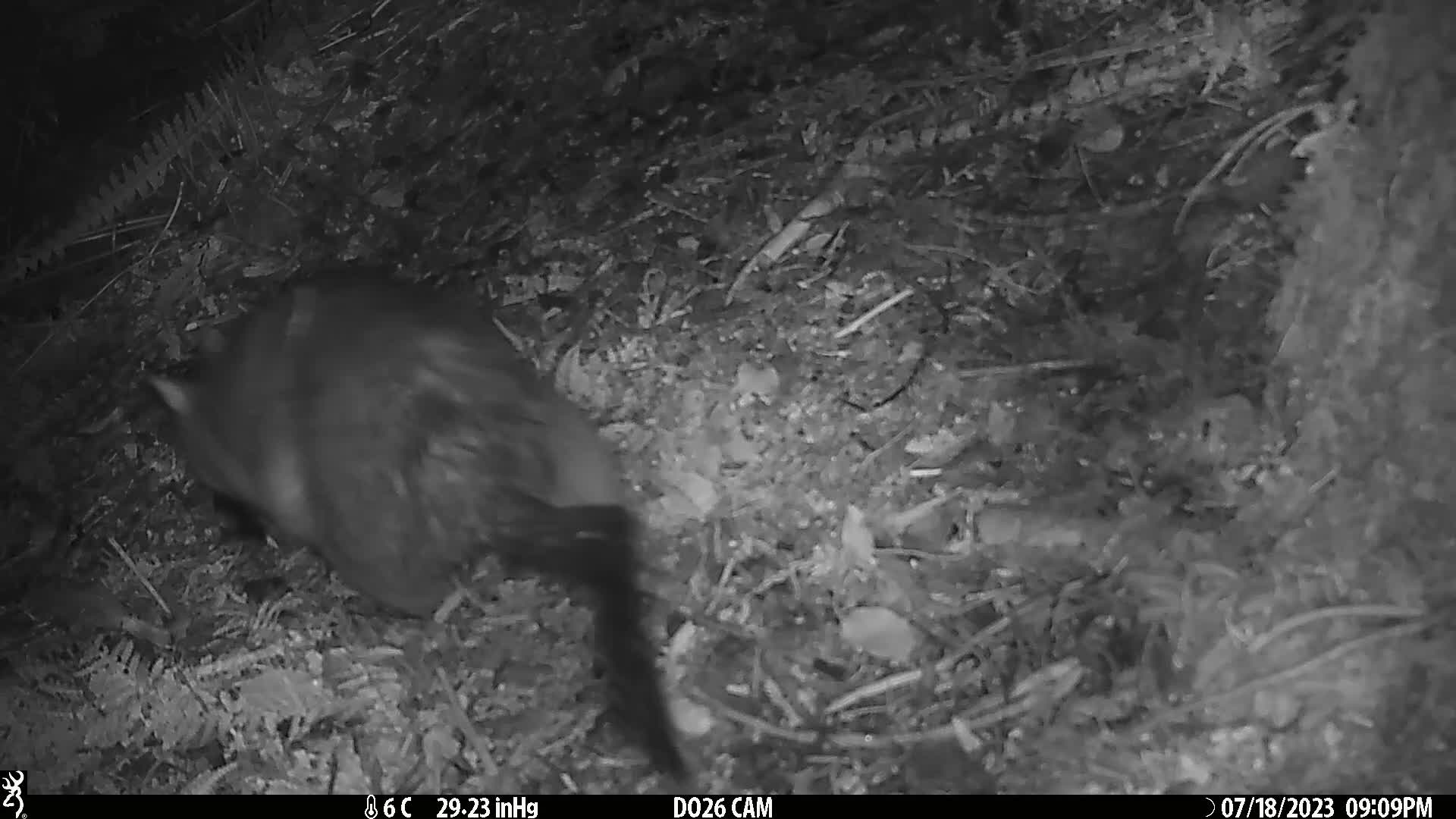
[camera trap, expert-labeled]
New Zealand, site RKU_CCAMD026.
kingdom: Animalia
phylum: Chordata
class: Mammalia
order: Diprotodontia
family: Phalangeridae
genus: Trichosurus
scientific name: Trichosurus vulpecula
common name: common brushtail possum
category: possum